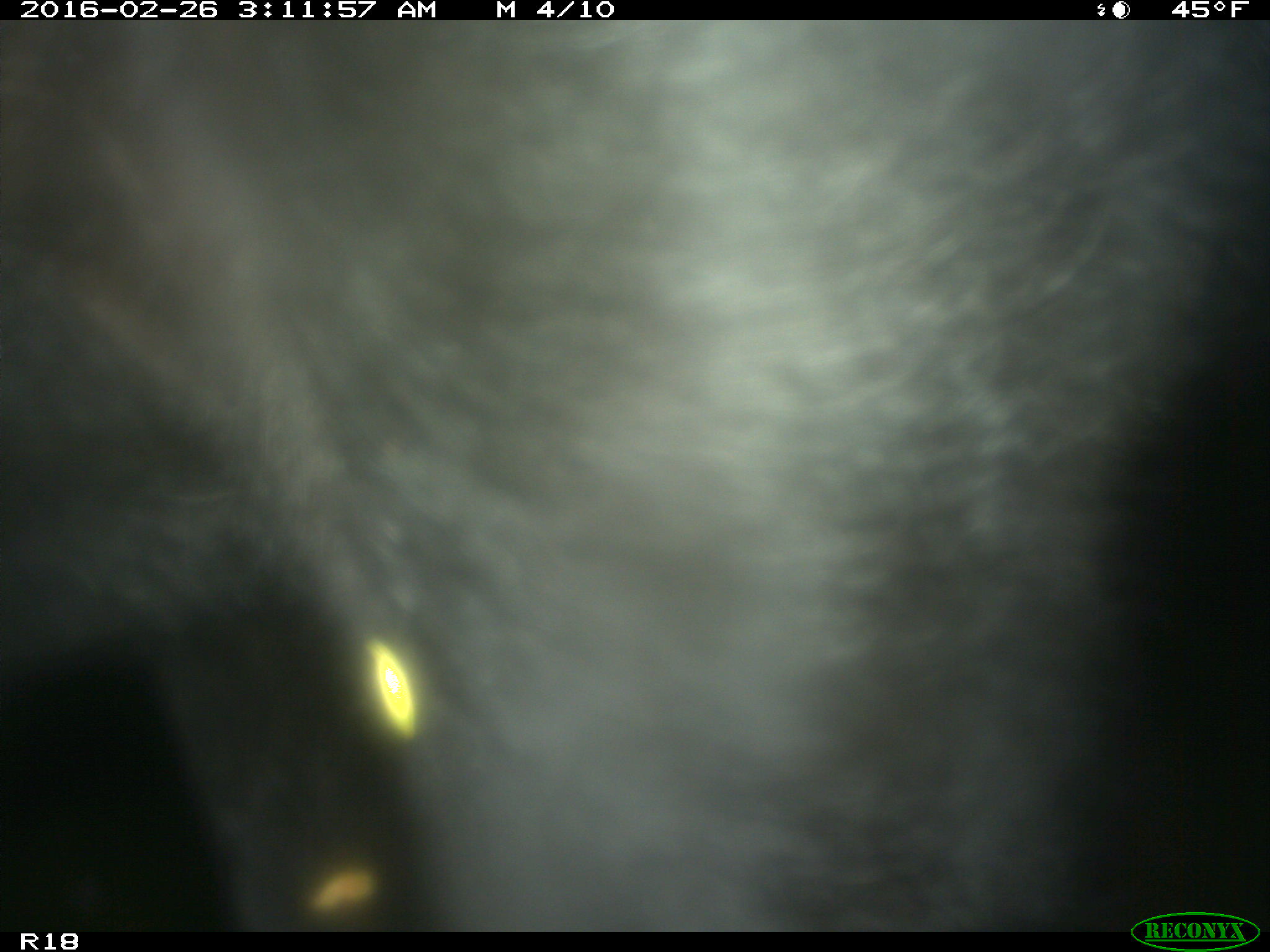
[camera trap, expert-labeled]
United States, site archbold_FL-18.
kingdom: Animalia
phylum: Chordata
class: Mammalia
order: Artiodactyla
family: Bovidae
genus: Bos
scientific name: Bos taurus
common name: domestic cow